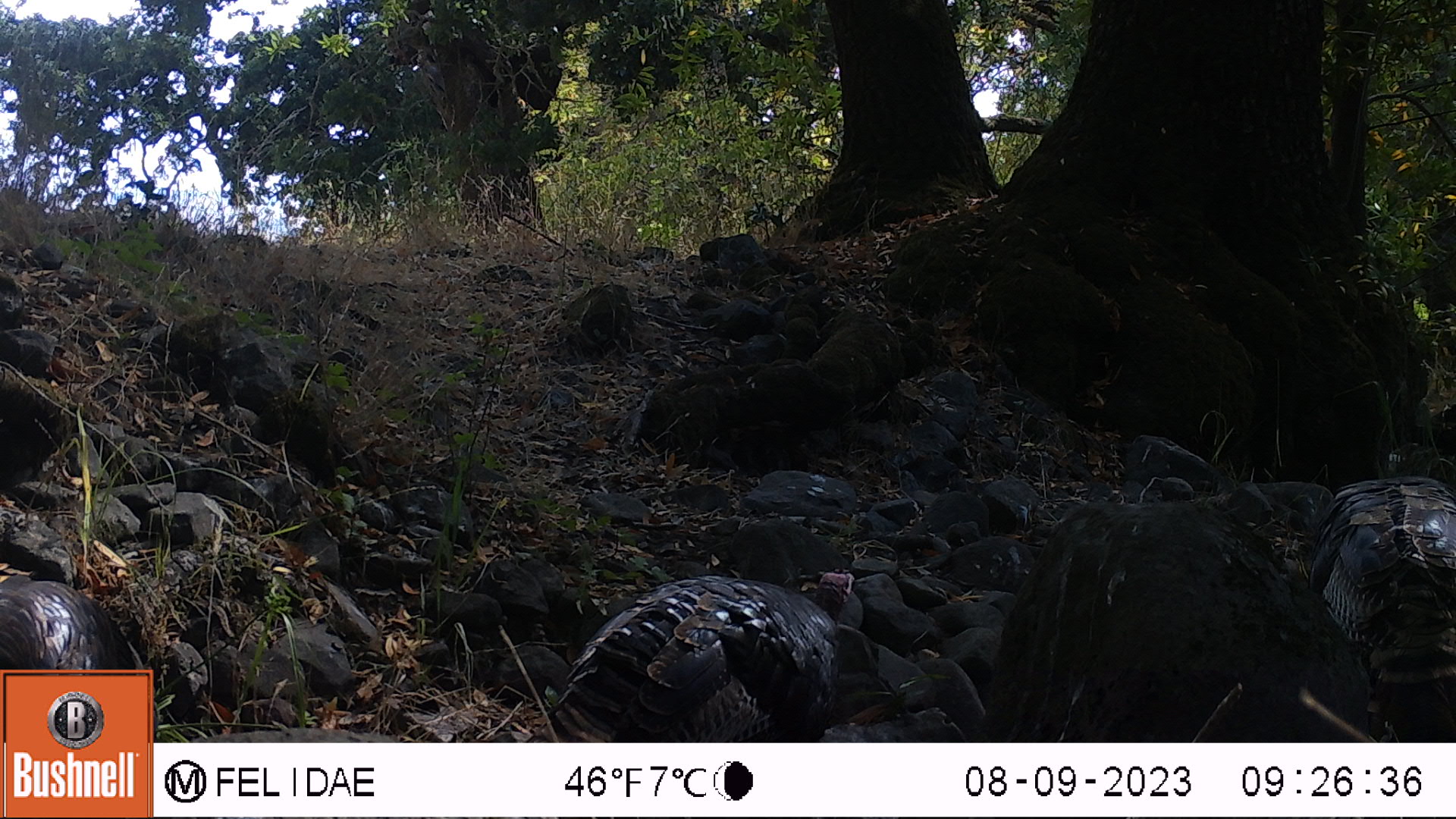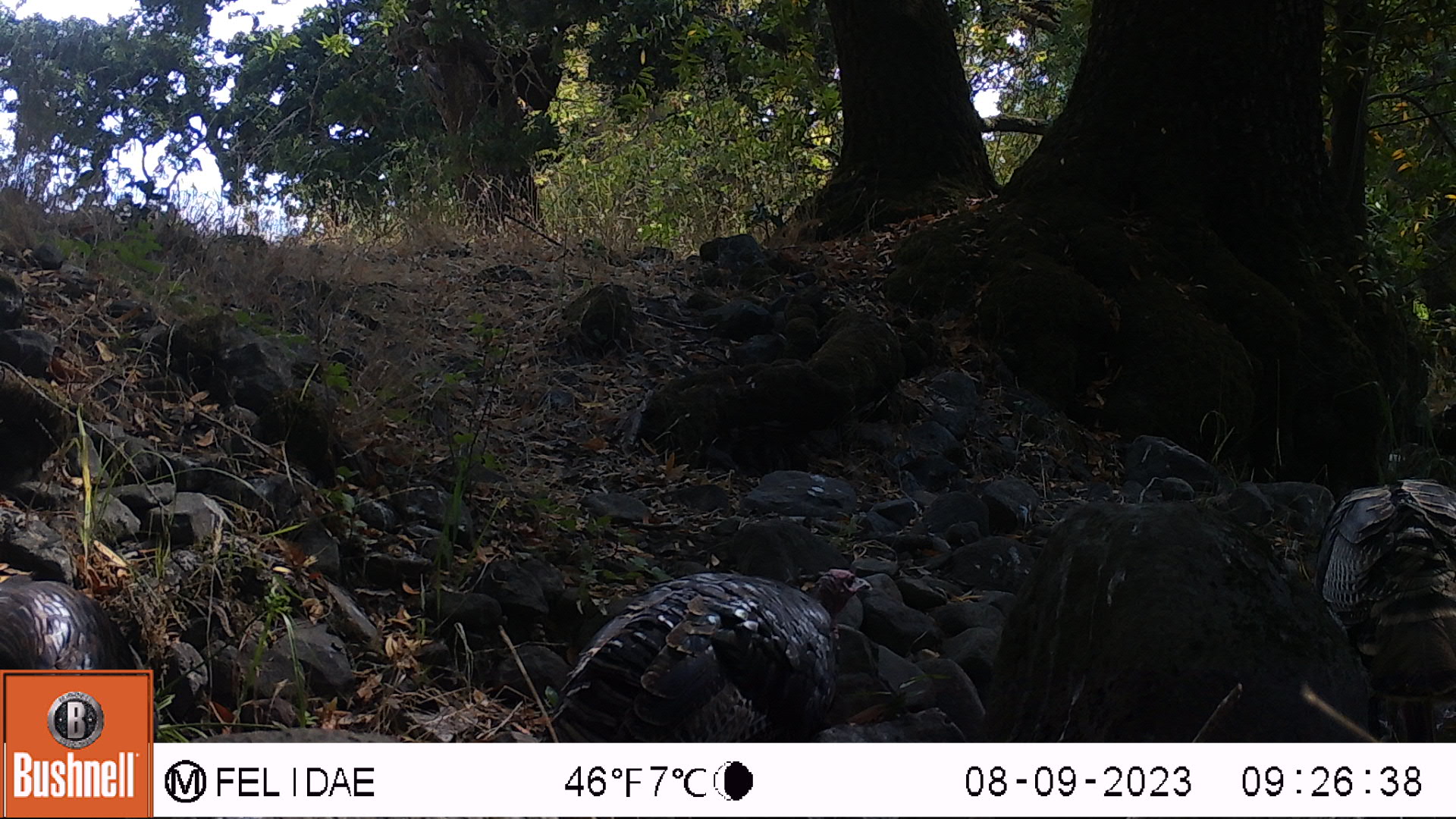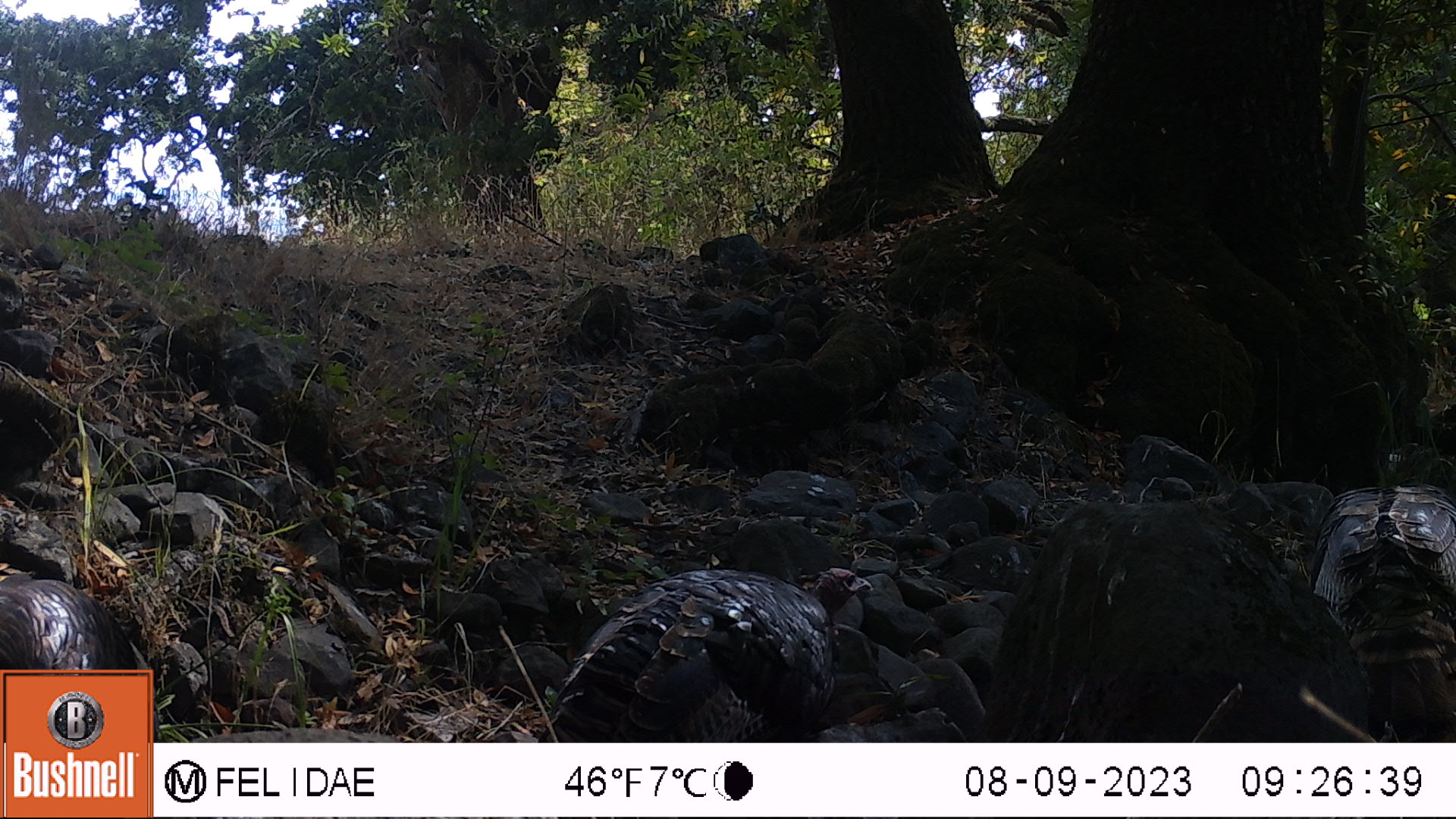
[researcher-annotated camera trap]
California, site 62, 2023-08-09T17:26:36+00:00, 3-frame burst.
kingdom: Animalia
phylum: Chordata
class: Aves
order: Galliformes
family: Phasianidae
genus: Meleagris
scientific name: Meleagris gallopavo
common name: turkey